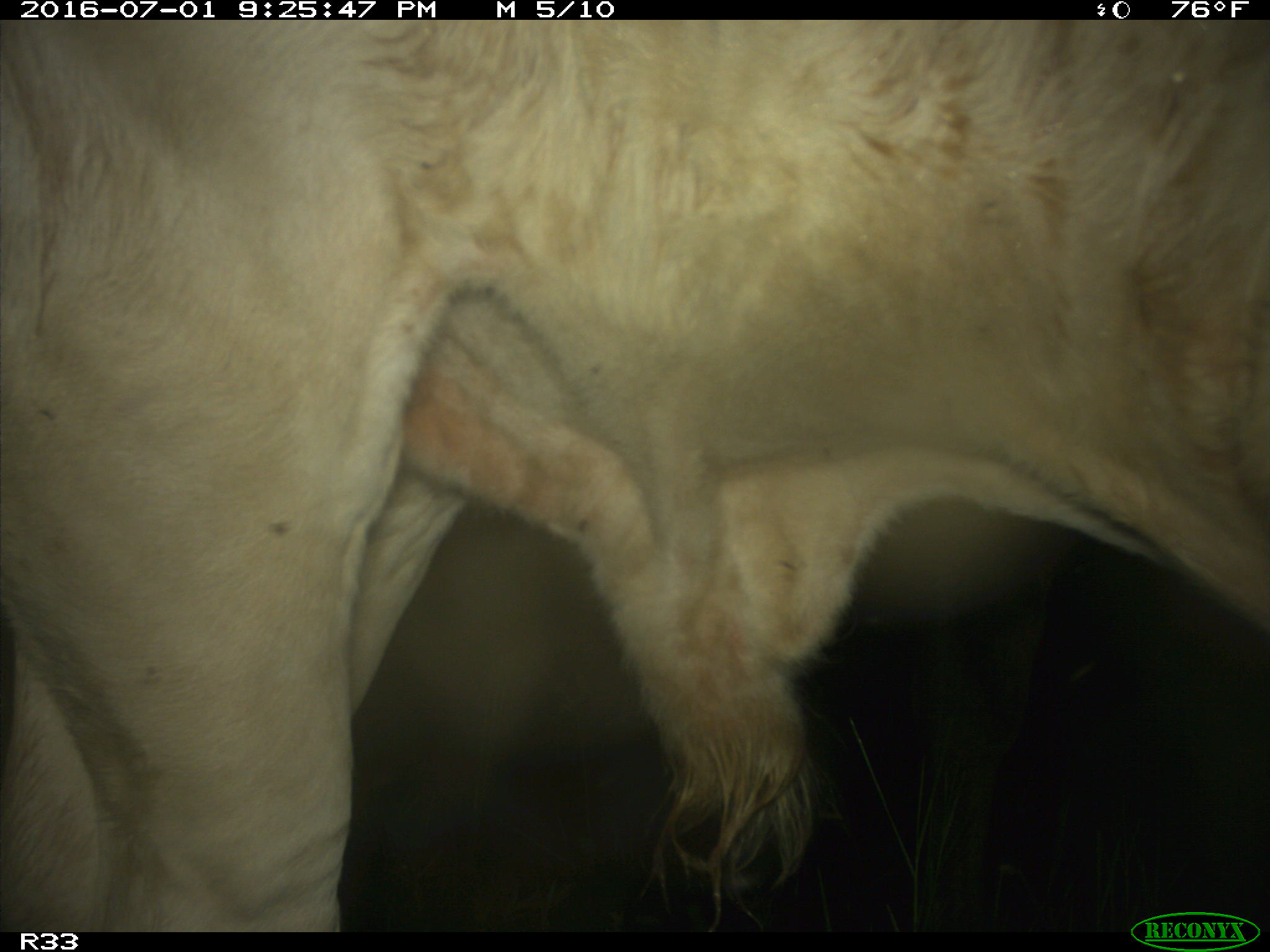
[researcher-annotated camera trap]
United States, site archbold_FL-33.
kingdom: Animalia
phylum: Chordata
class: Mammalia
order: Artiodactyla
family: Bovidae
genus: Bos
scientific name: Bos taurus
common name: domestic cow